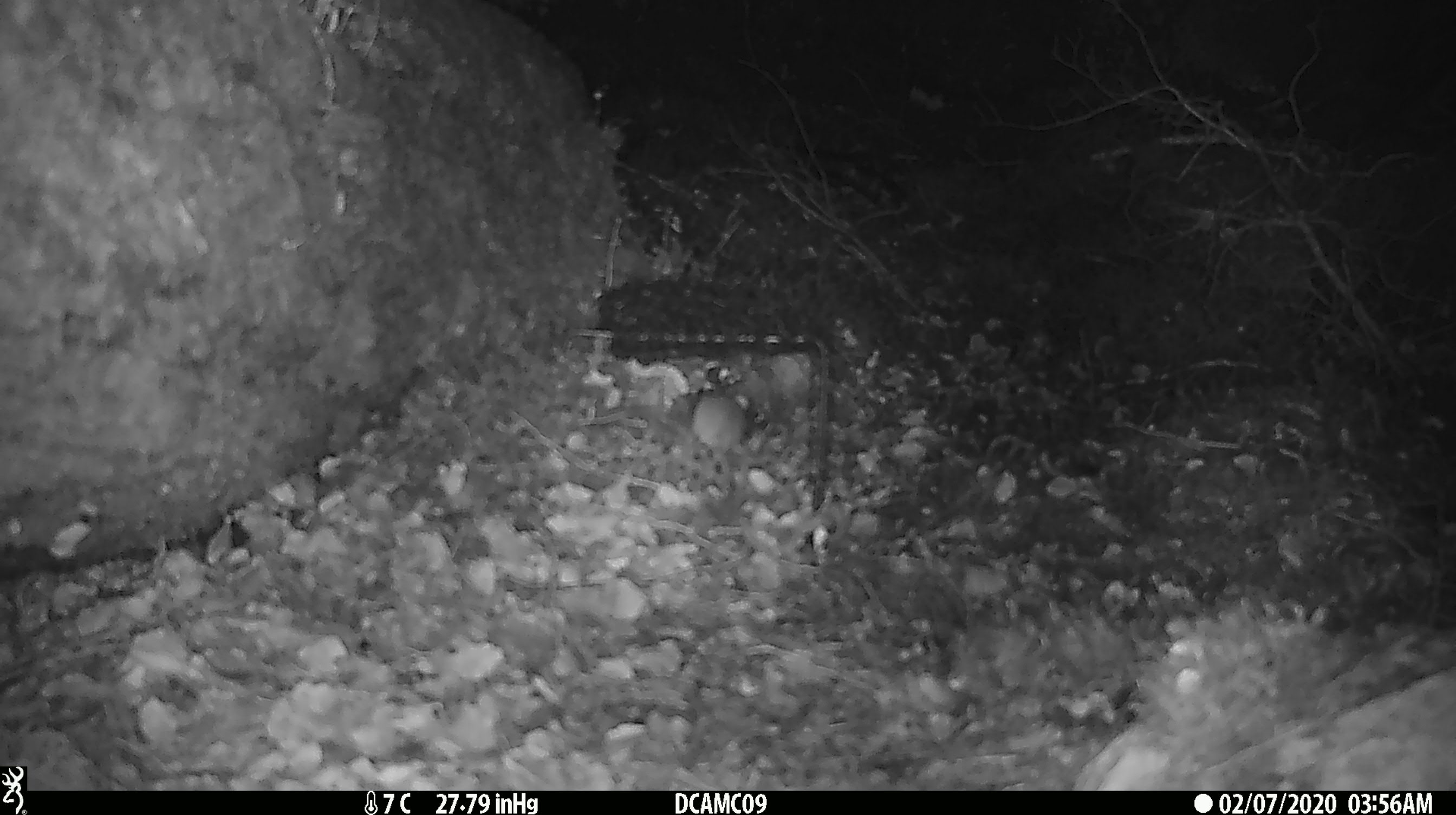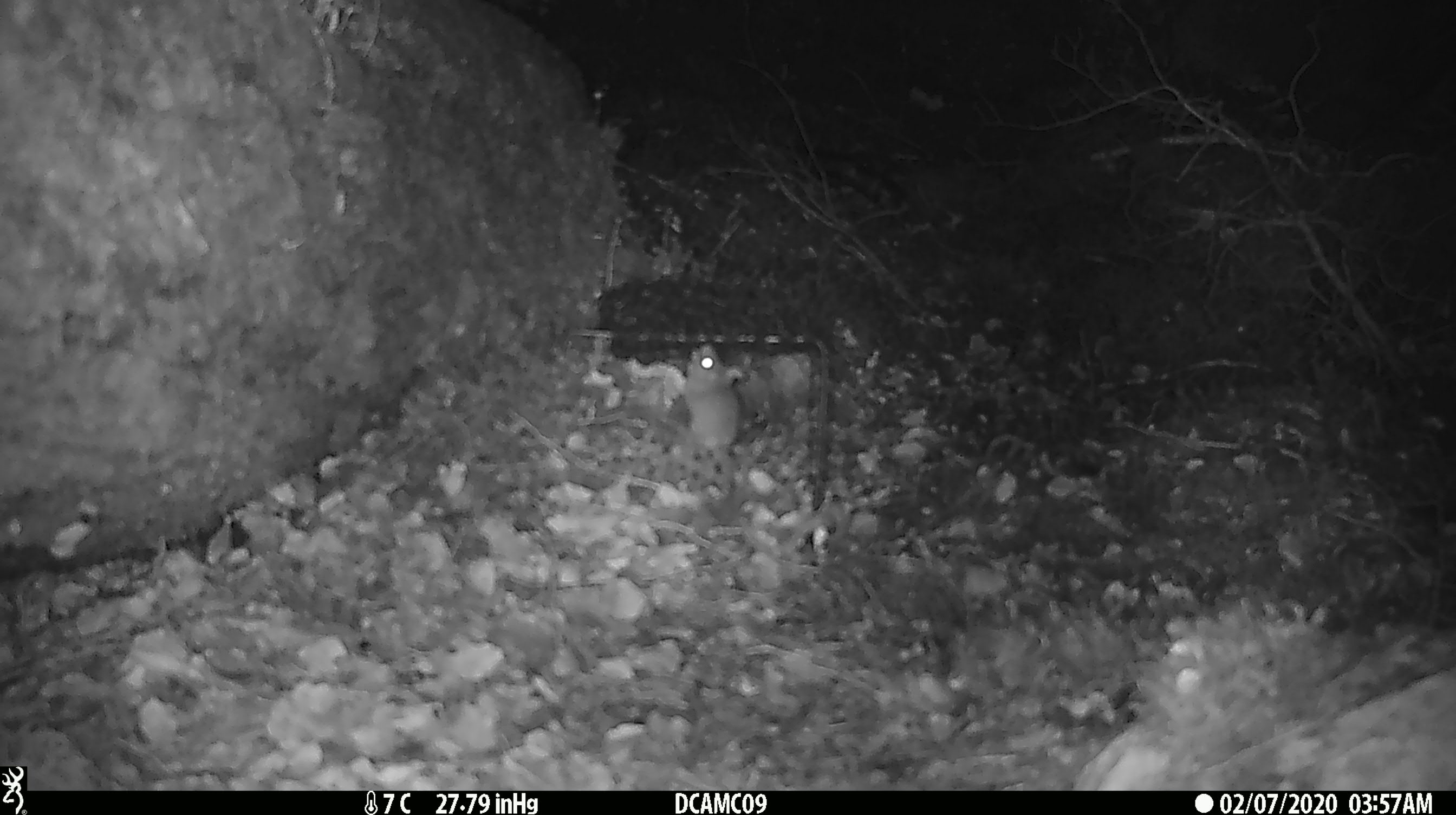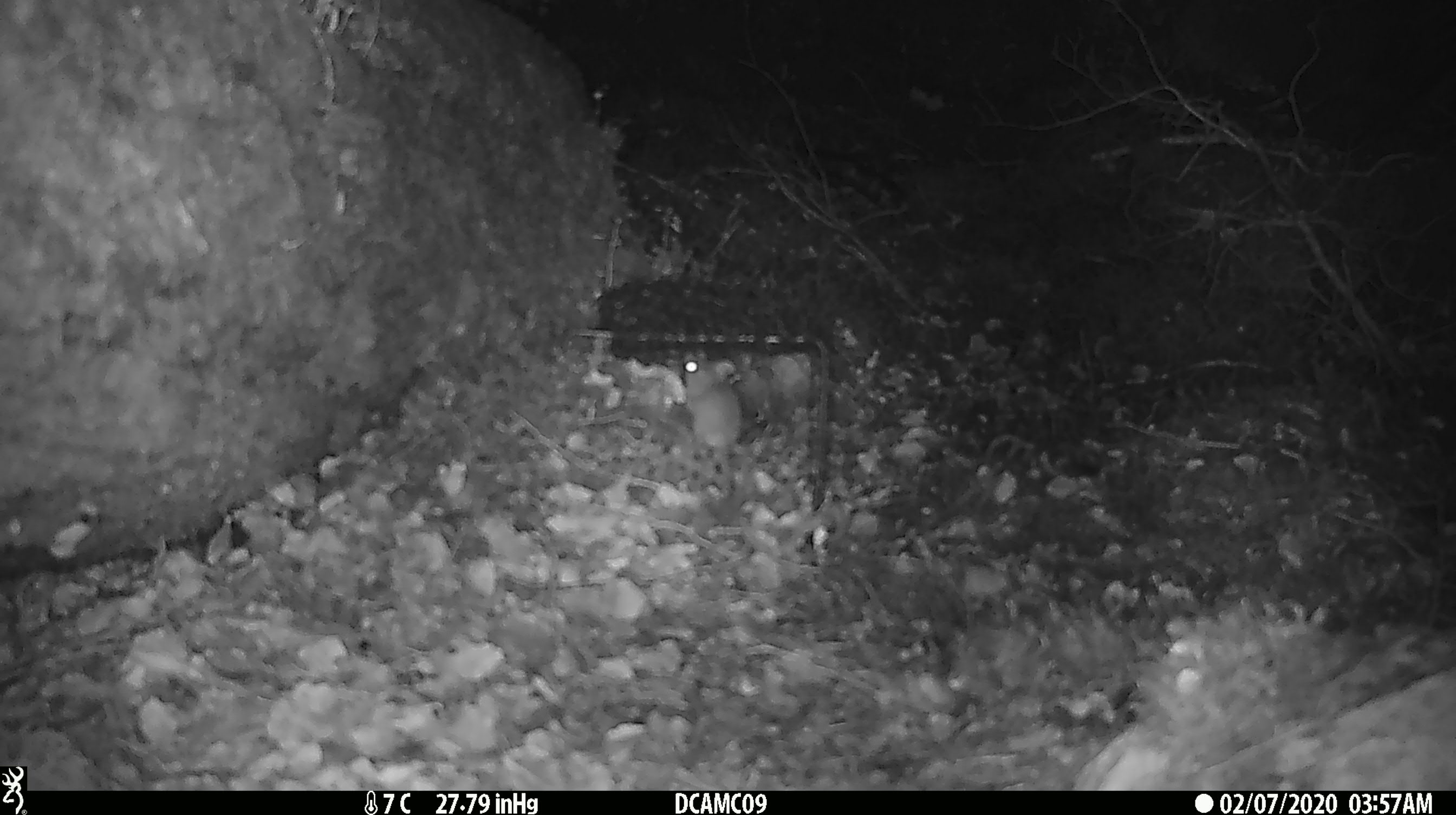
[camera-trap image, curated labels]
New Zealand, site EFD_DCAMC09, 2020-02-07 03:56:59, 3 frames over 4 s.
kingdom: Animalia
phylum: Chordata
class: Mammalia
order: Rodentia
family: Muridae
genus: Mus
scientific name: Mus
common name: mouse